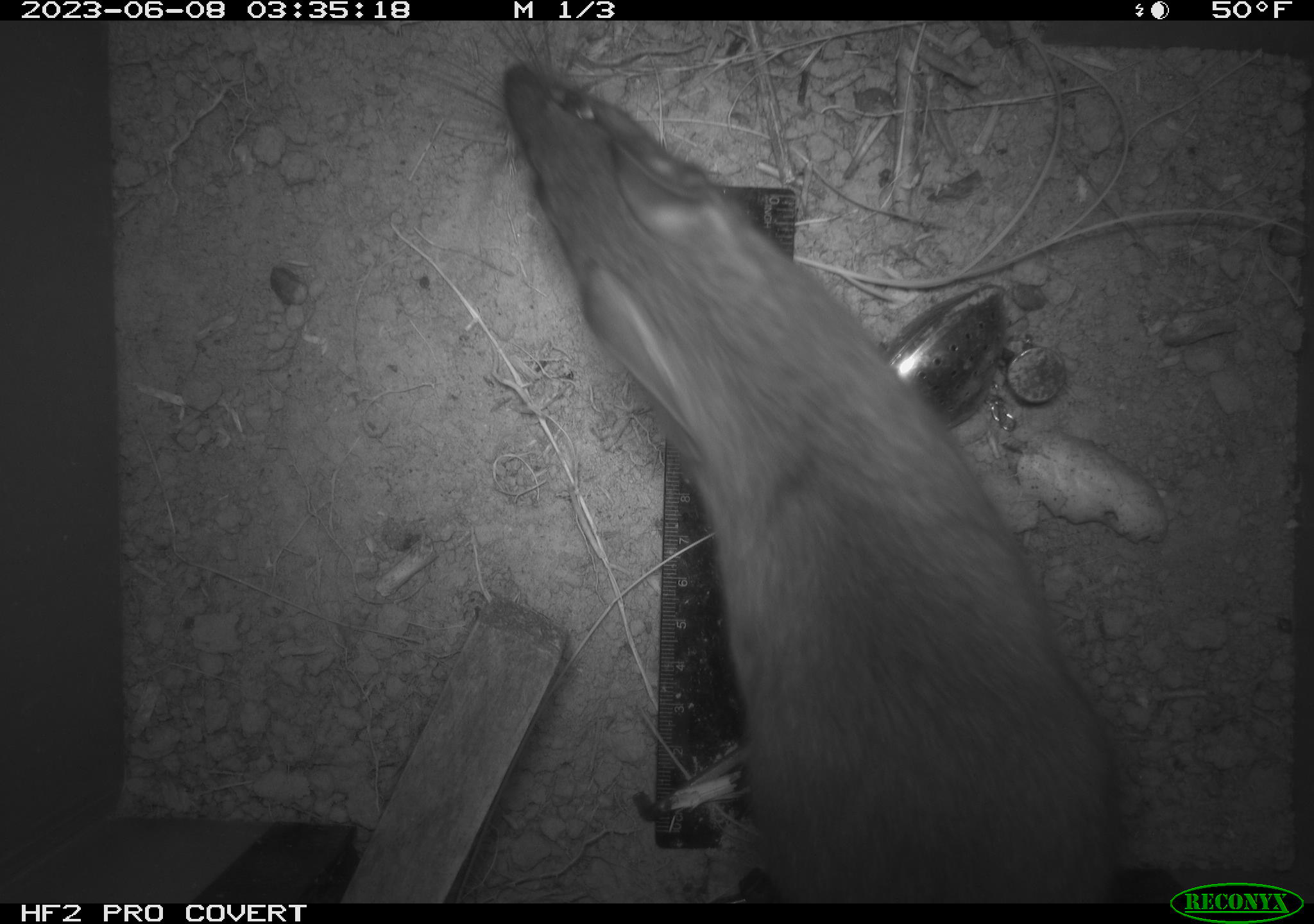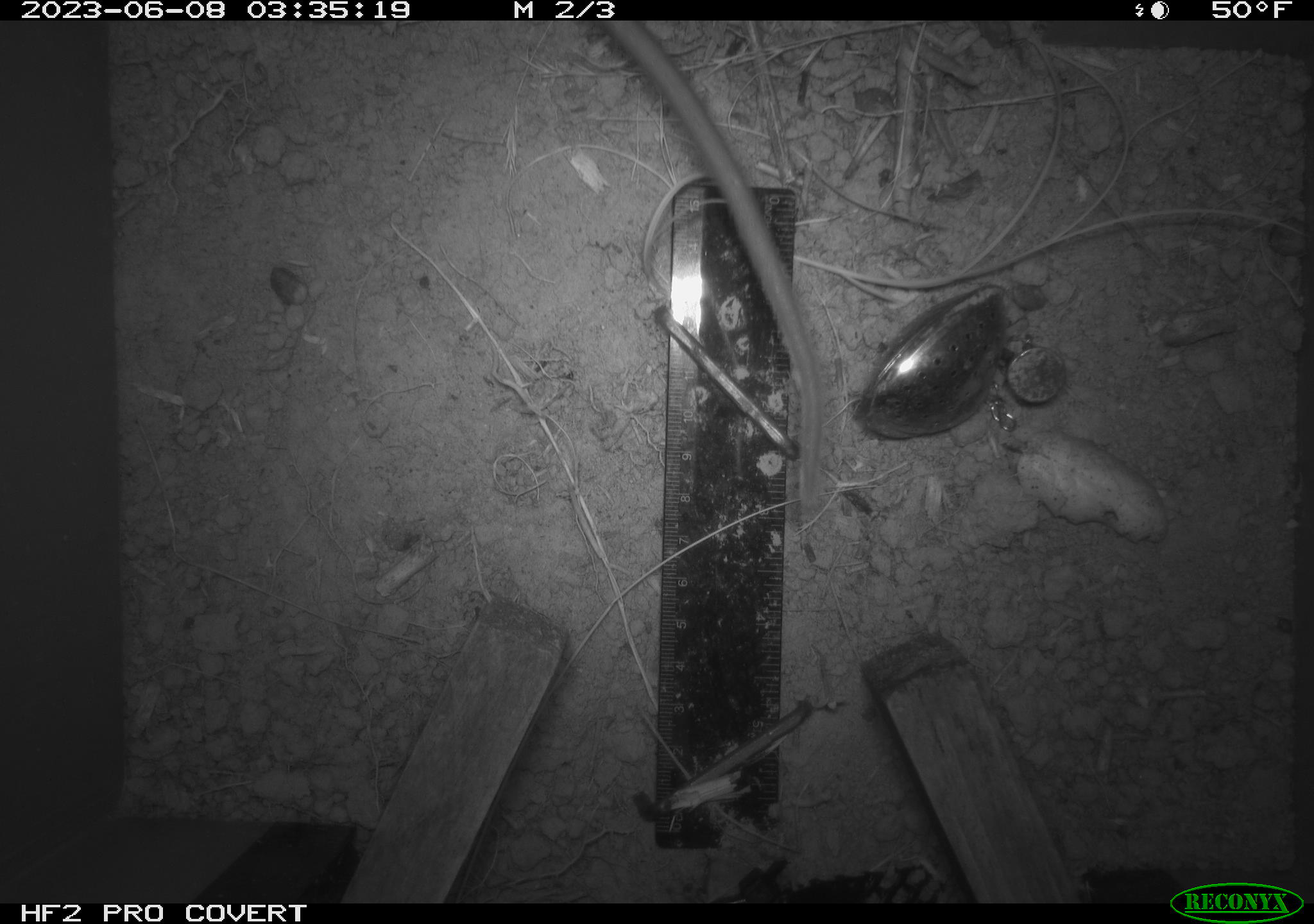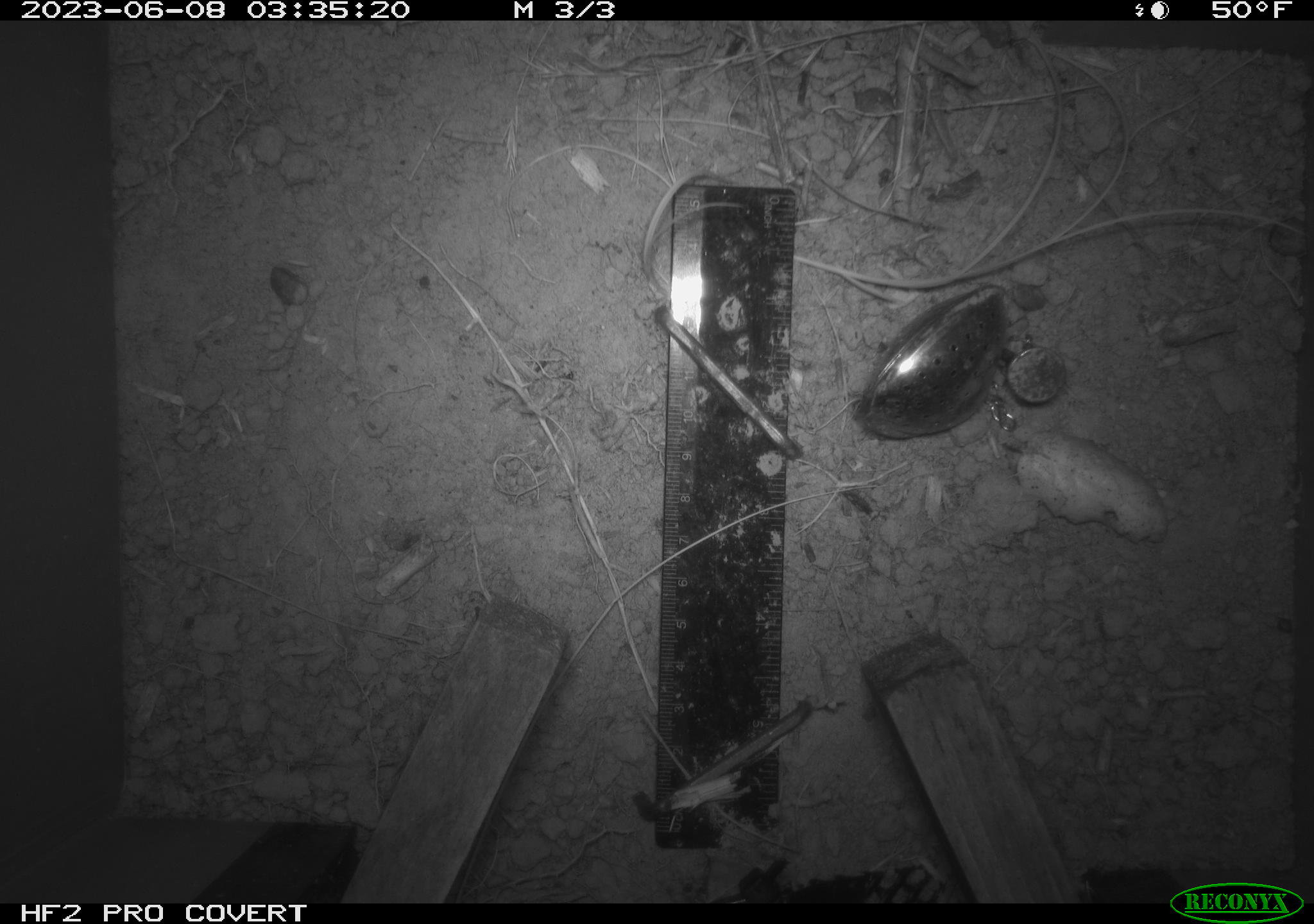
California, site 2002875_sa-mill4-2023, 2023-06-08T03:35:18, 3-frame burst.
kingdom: Animalia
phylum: Chordata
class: Mammalia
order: Rodentia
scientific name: Rodentia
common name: mouse species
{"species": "mouse species (Rodentia)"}